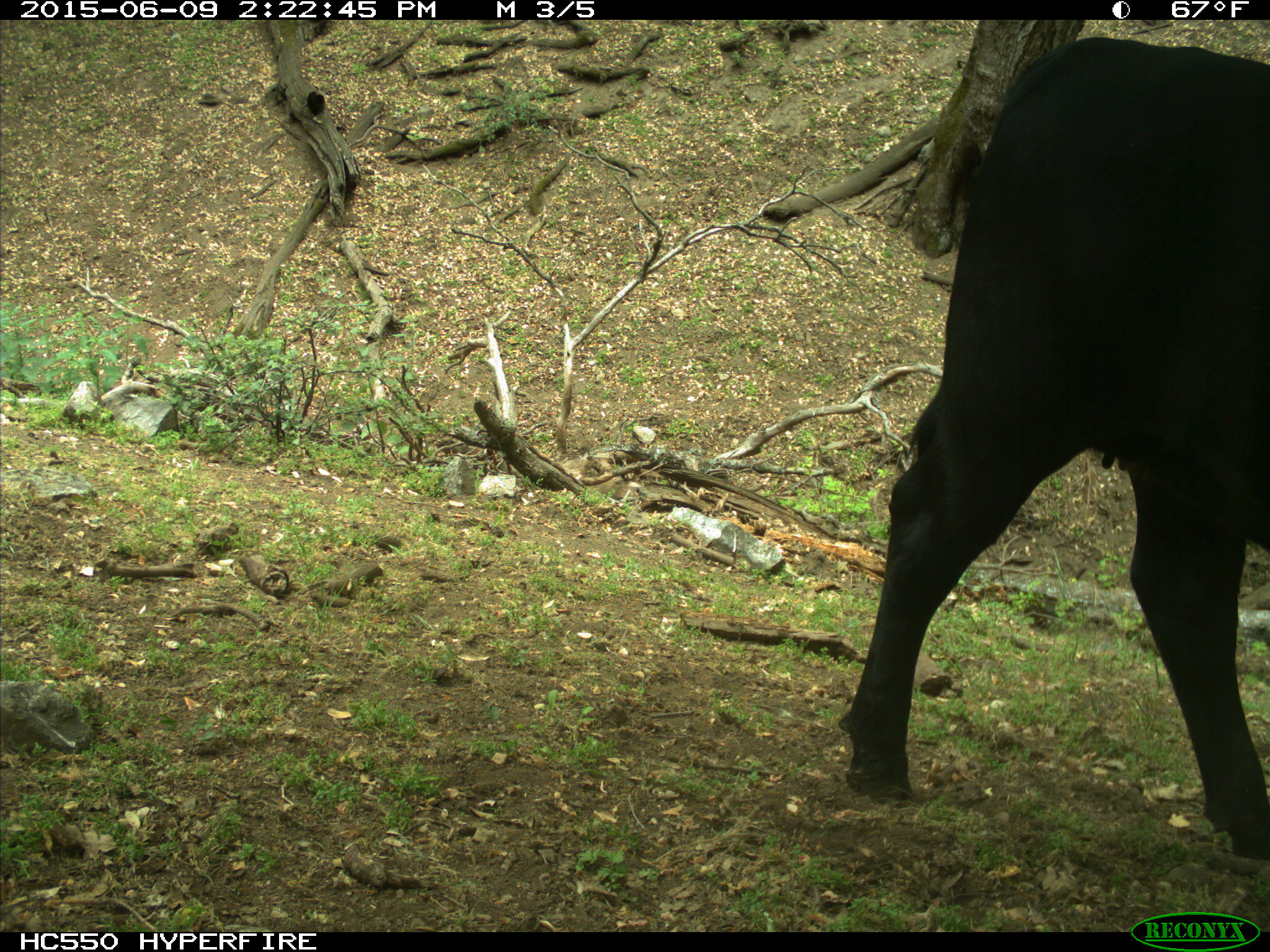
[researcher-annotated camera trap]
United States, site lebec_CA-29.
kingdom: Animalia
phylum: Chordata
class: Mammalia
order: Artiodactyla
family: Bovidae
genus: Bos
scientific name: Bos taurus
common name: domestic cow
Bos taurus (domestic cow).